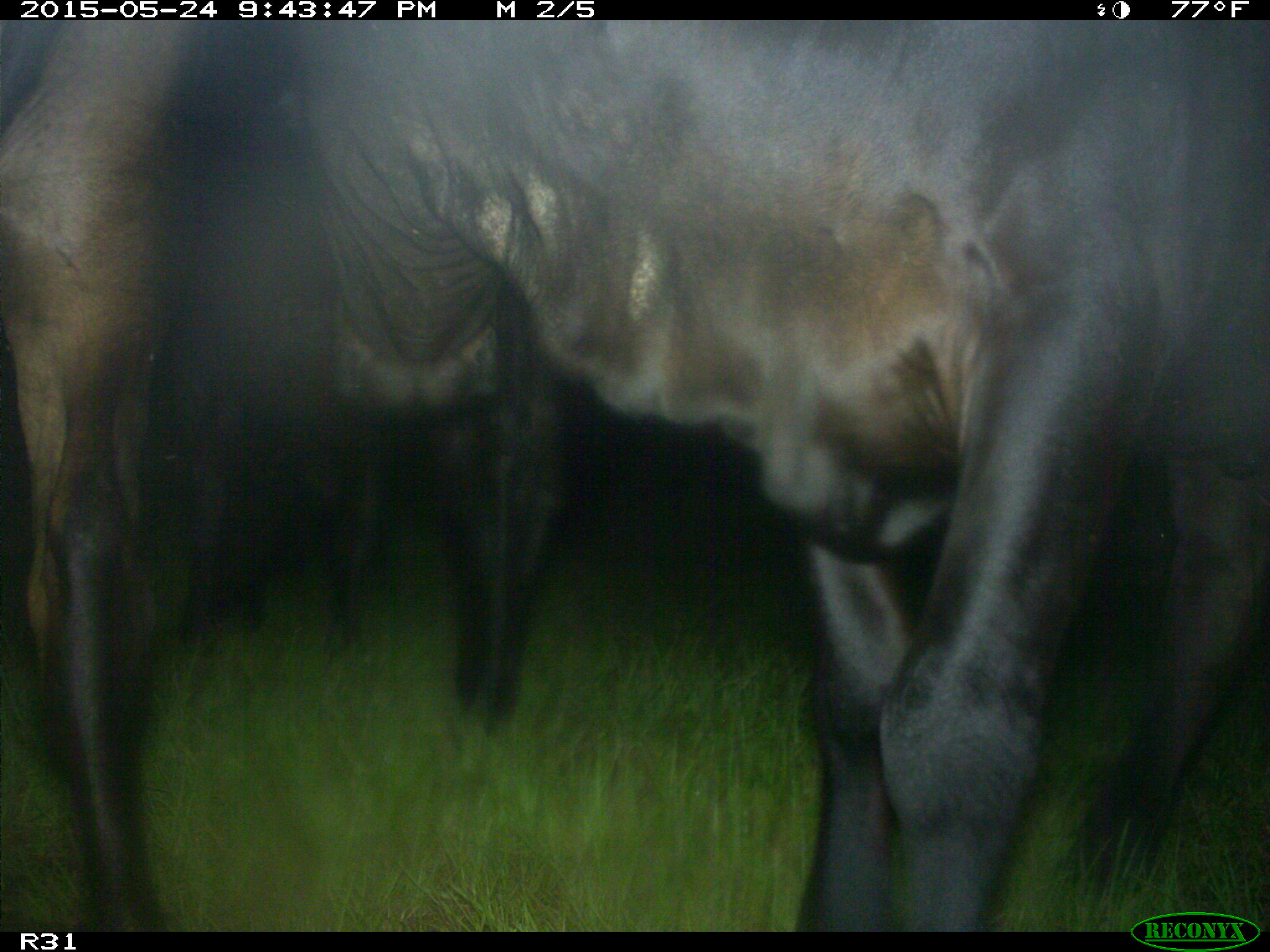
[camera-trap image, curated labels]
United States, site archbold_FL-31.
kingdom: Animalia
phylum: Chordata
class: Mammalia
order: Artiodactyla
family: Bovidae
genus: Bos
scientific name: Bos taurus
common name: domestic cow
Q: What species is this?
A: Bos taurus (domestic cow).